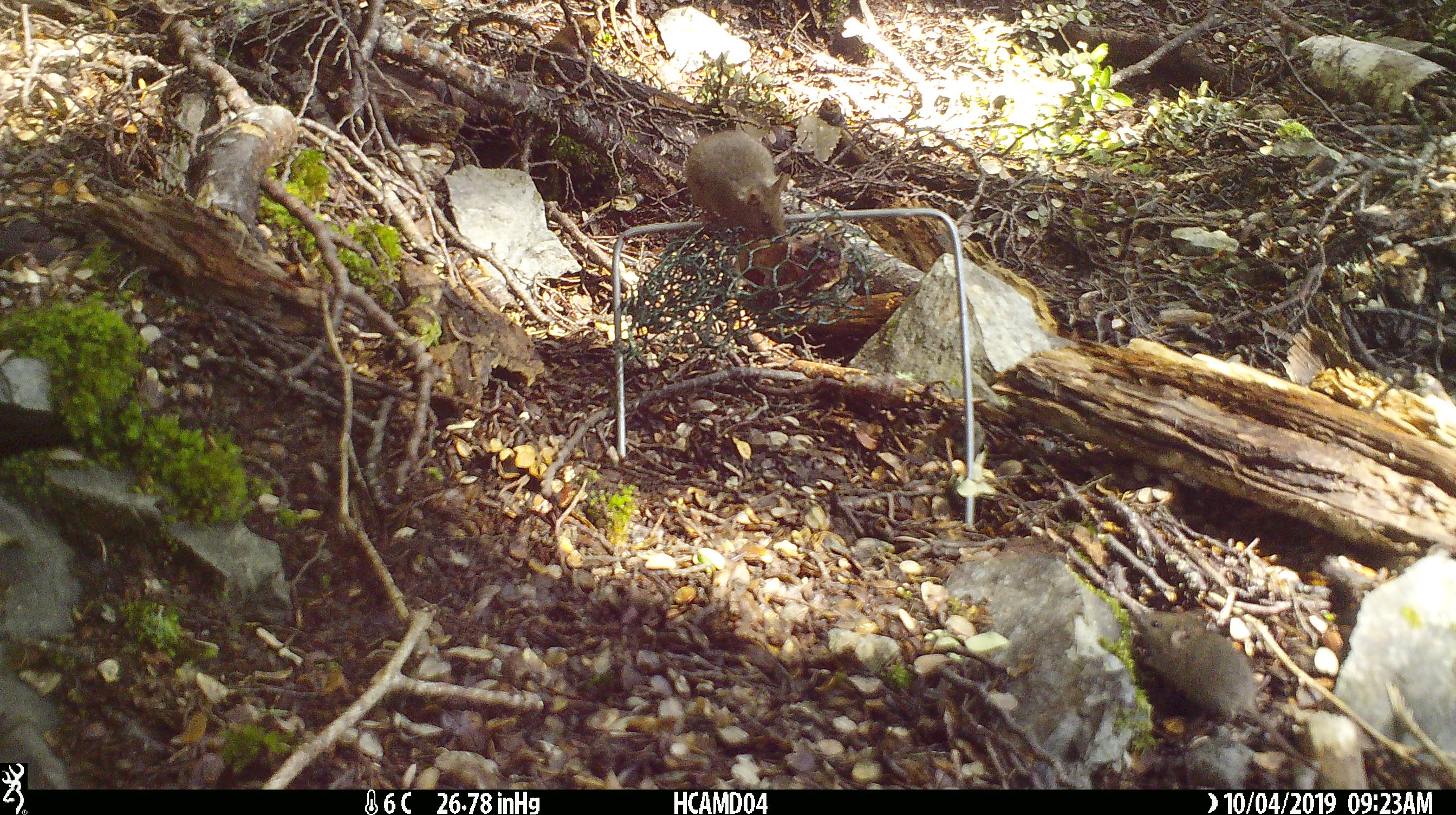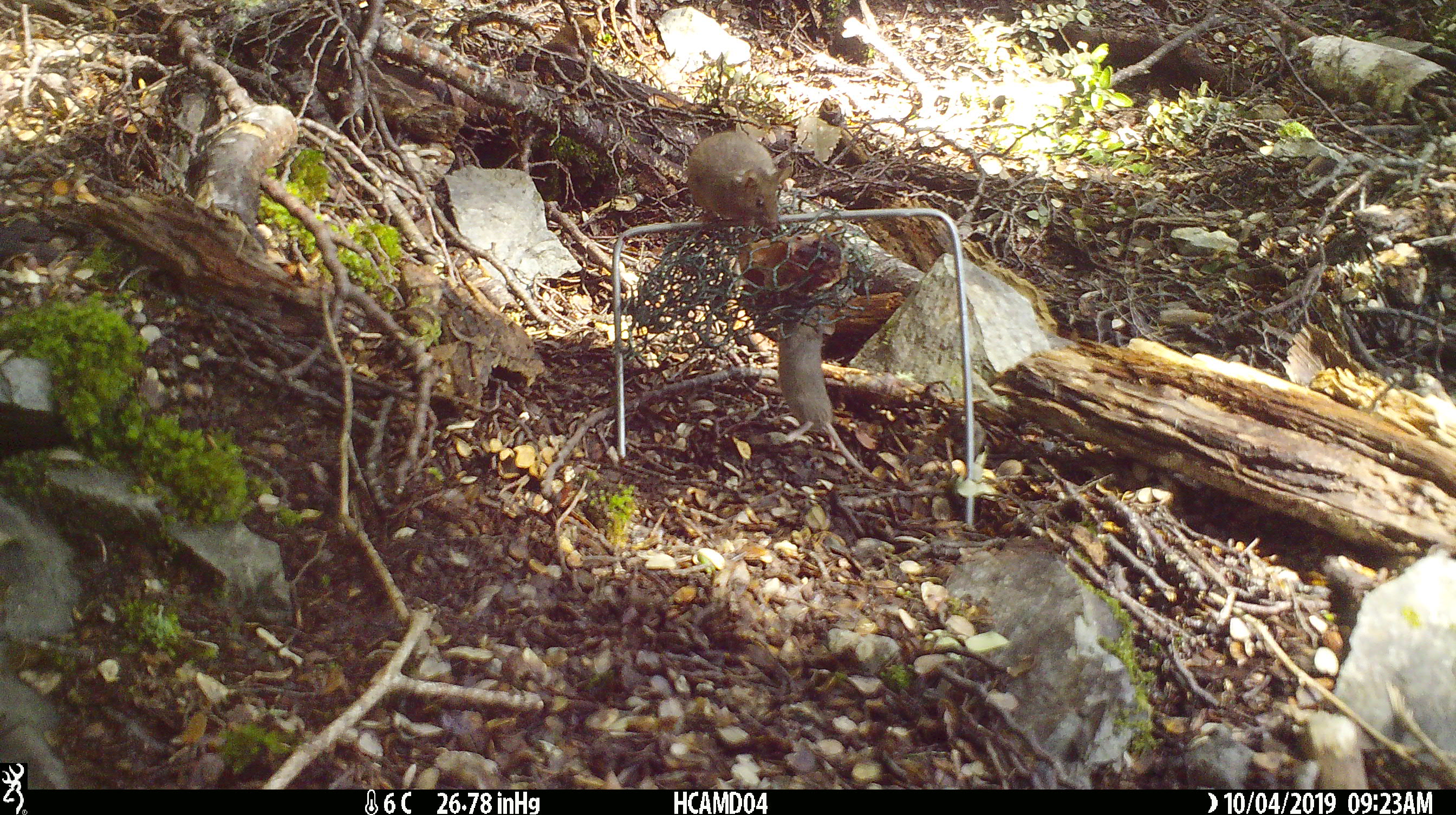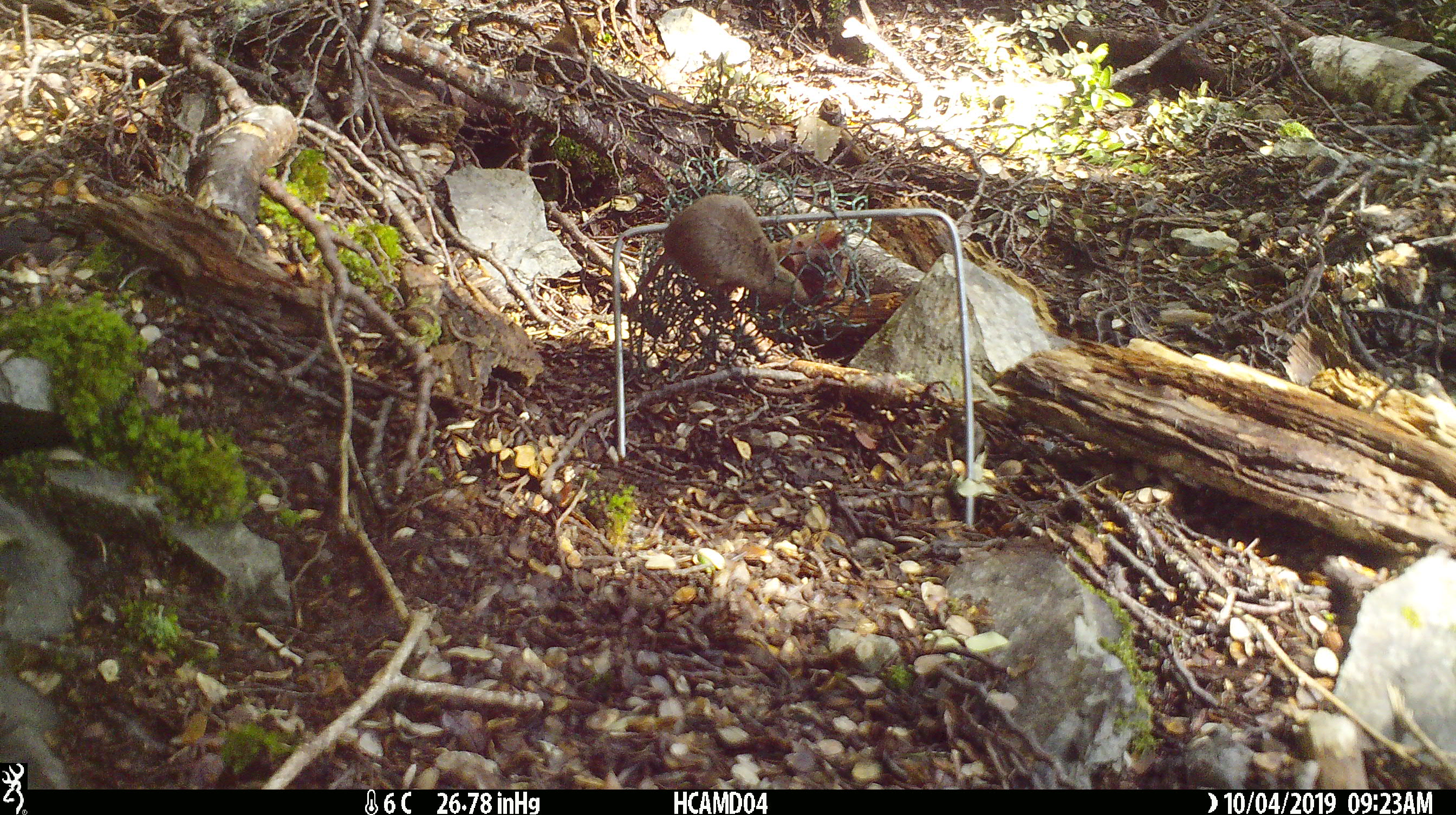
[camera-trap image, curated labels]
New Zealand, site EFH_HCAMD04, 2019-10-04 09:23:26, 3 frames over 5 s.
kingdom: Animalia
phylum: Chordata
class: Mammalia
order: Rodentia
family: Muridae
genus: Mus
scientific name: Mus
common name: mouse